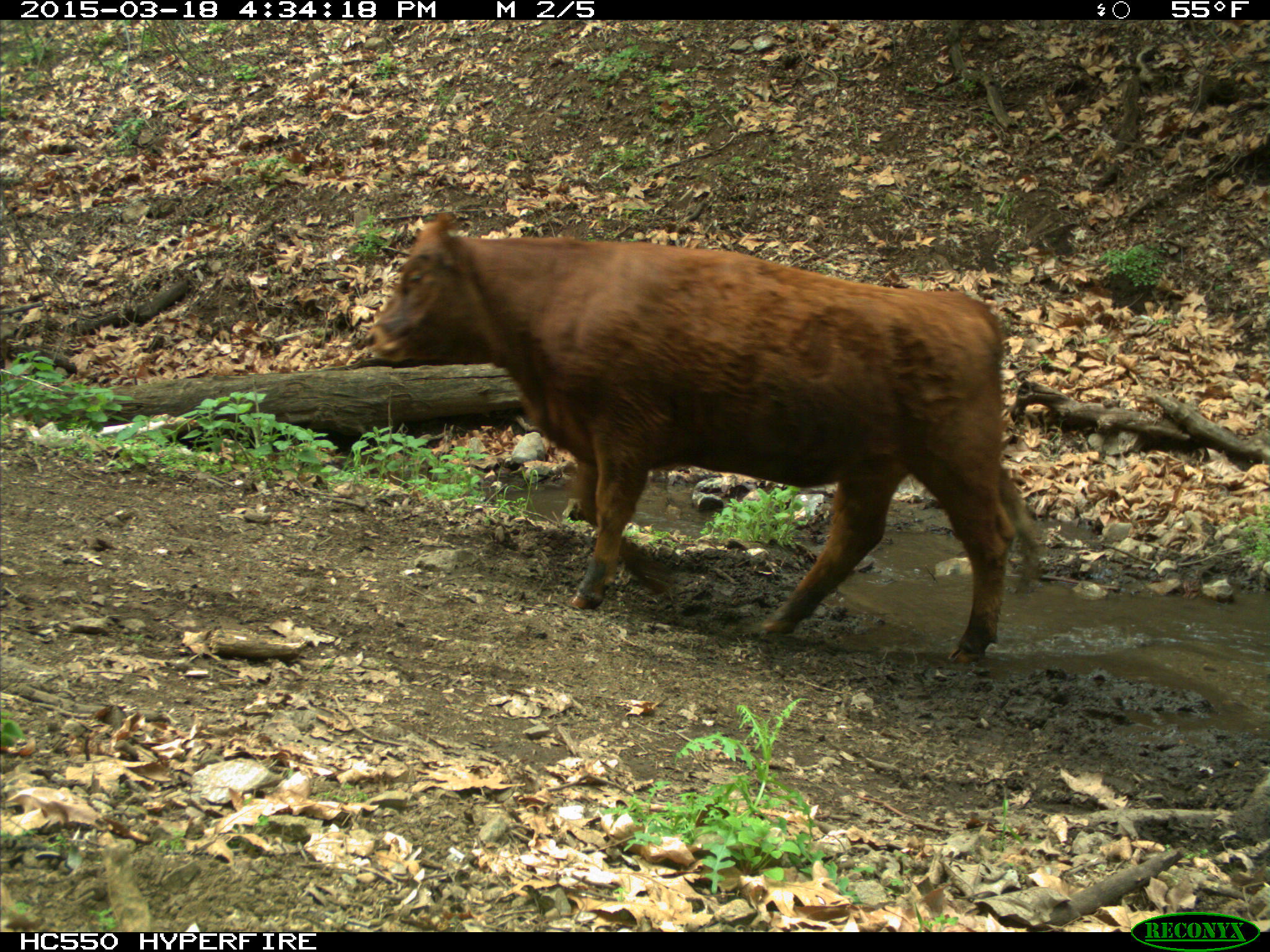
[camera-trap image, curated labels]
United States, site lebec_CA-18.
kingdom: Animalia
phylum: Chordata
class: Mammalia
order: Artiodactyla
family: Bovidae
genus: Bos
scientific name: Bos taurus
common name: domestic cow